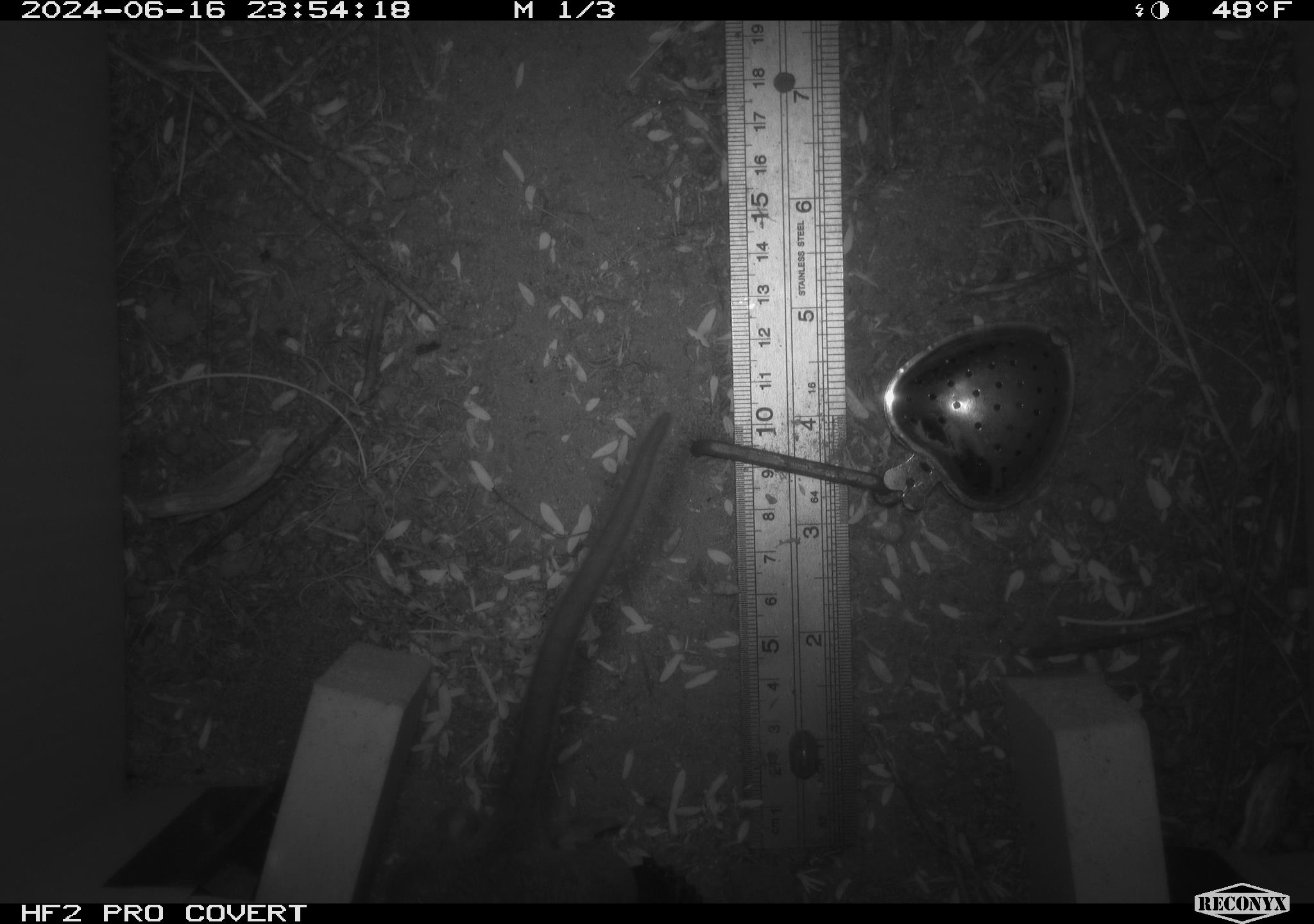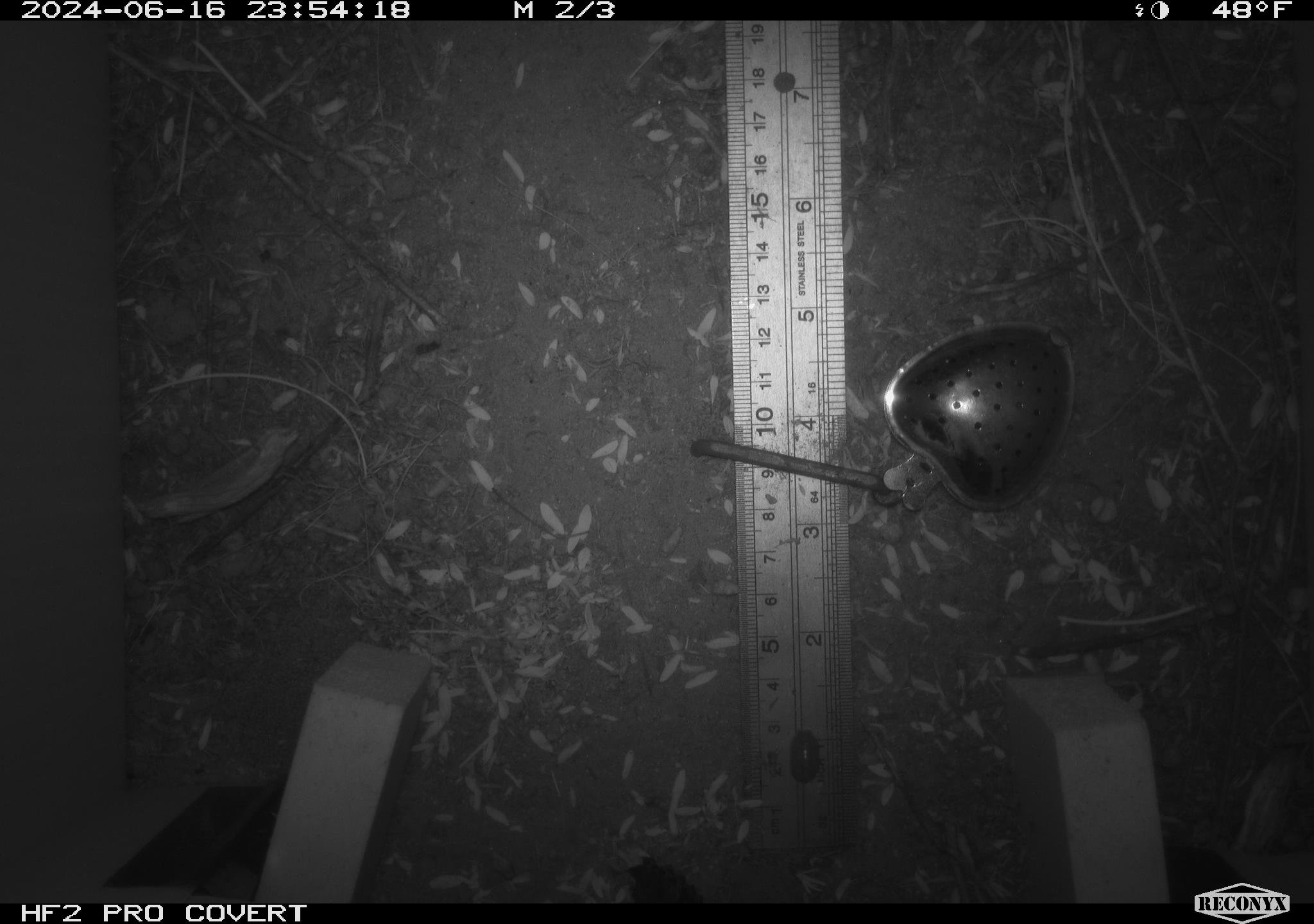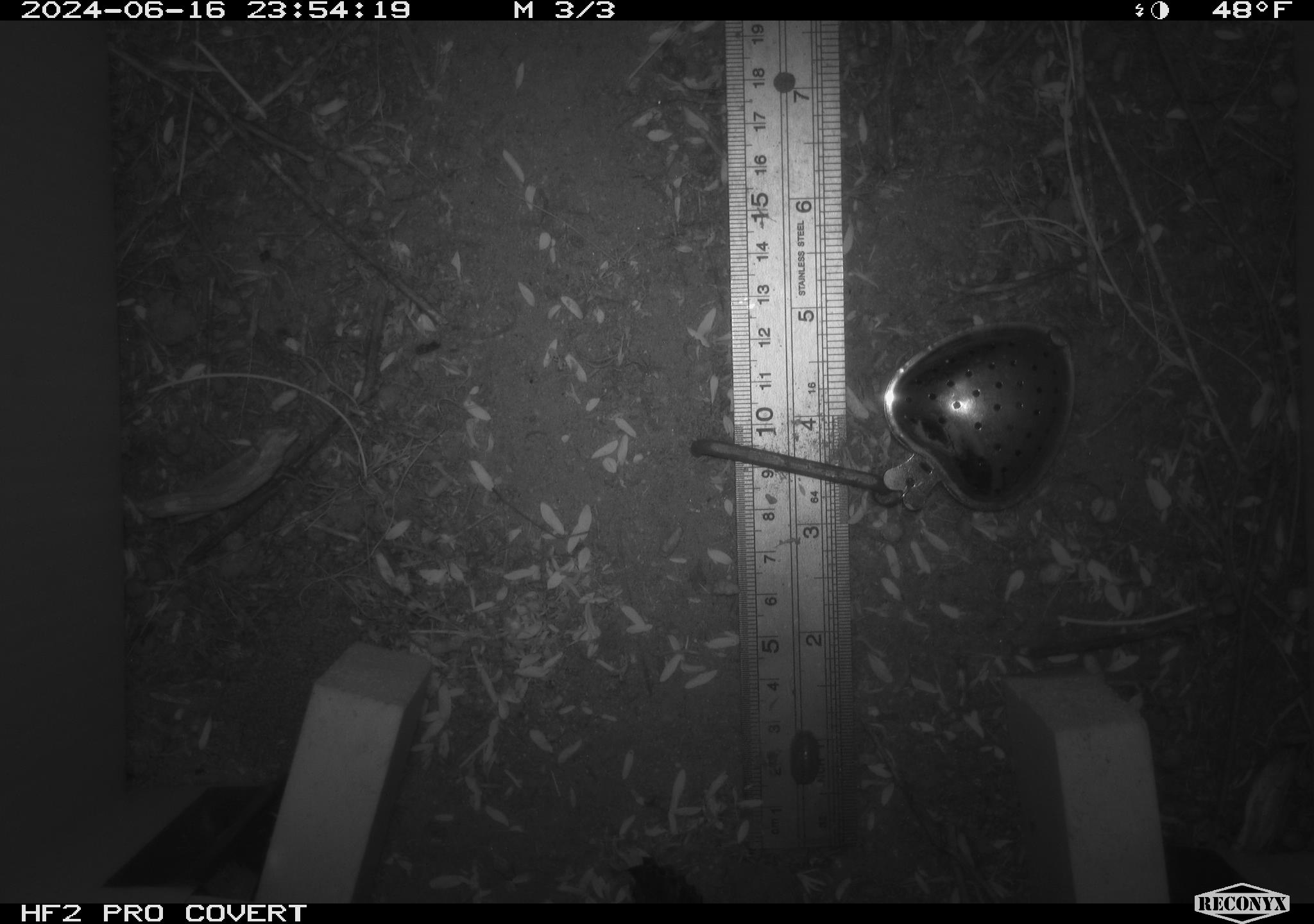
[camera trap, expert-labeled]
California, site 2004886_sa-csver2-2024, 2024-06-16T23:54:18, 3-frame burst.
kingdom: Animalia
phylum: Chordata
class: Mammalia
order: Rodentia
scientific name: Rodentia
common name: rodent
Rodent (Rodentia).